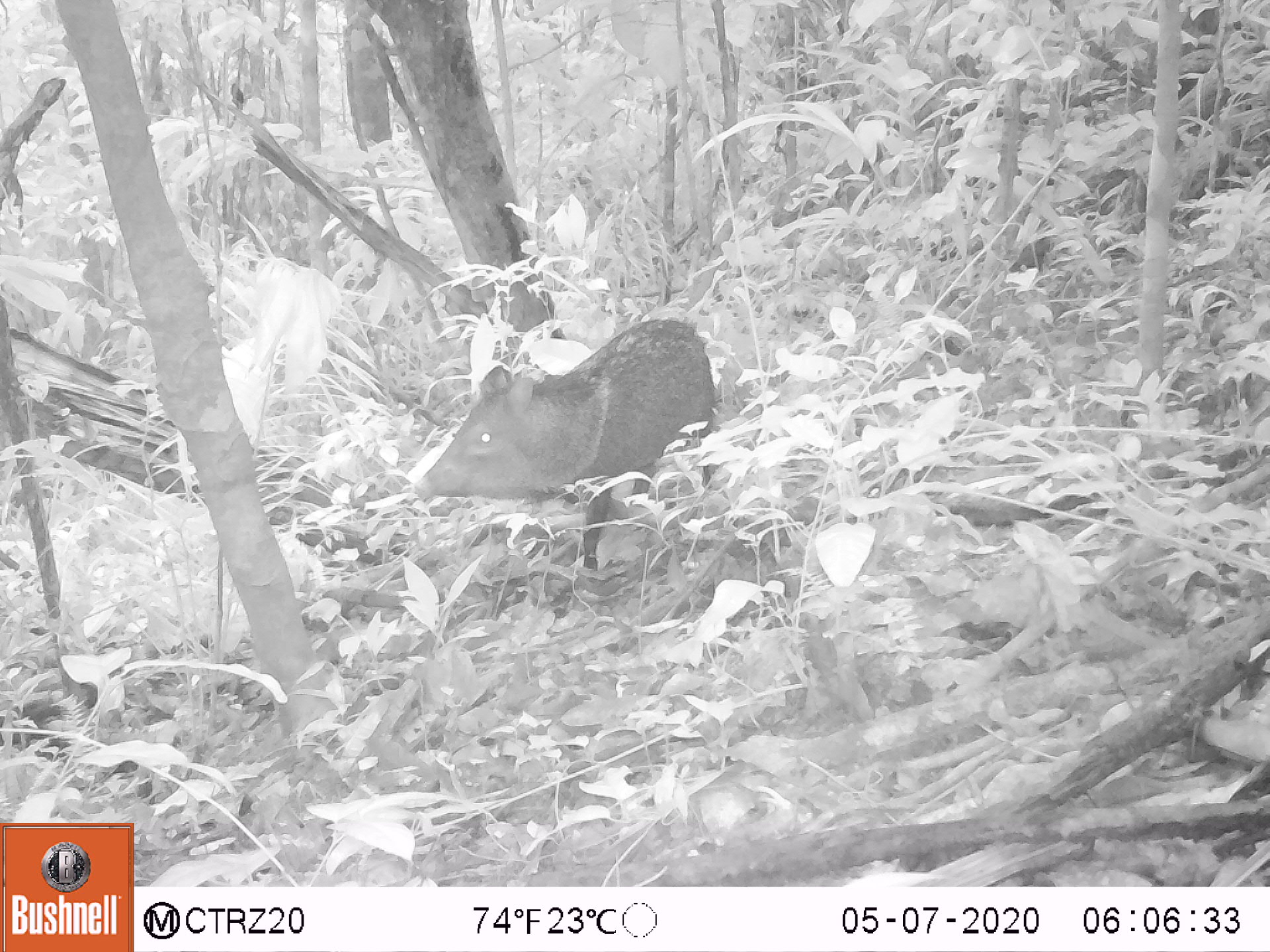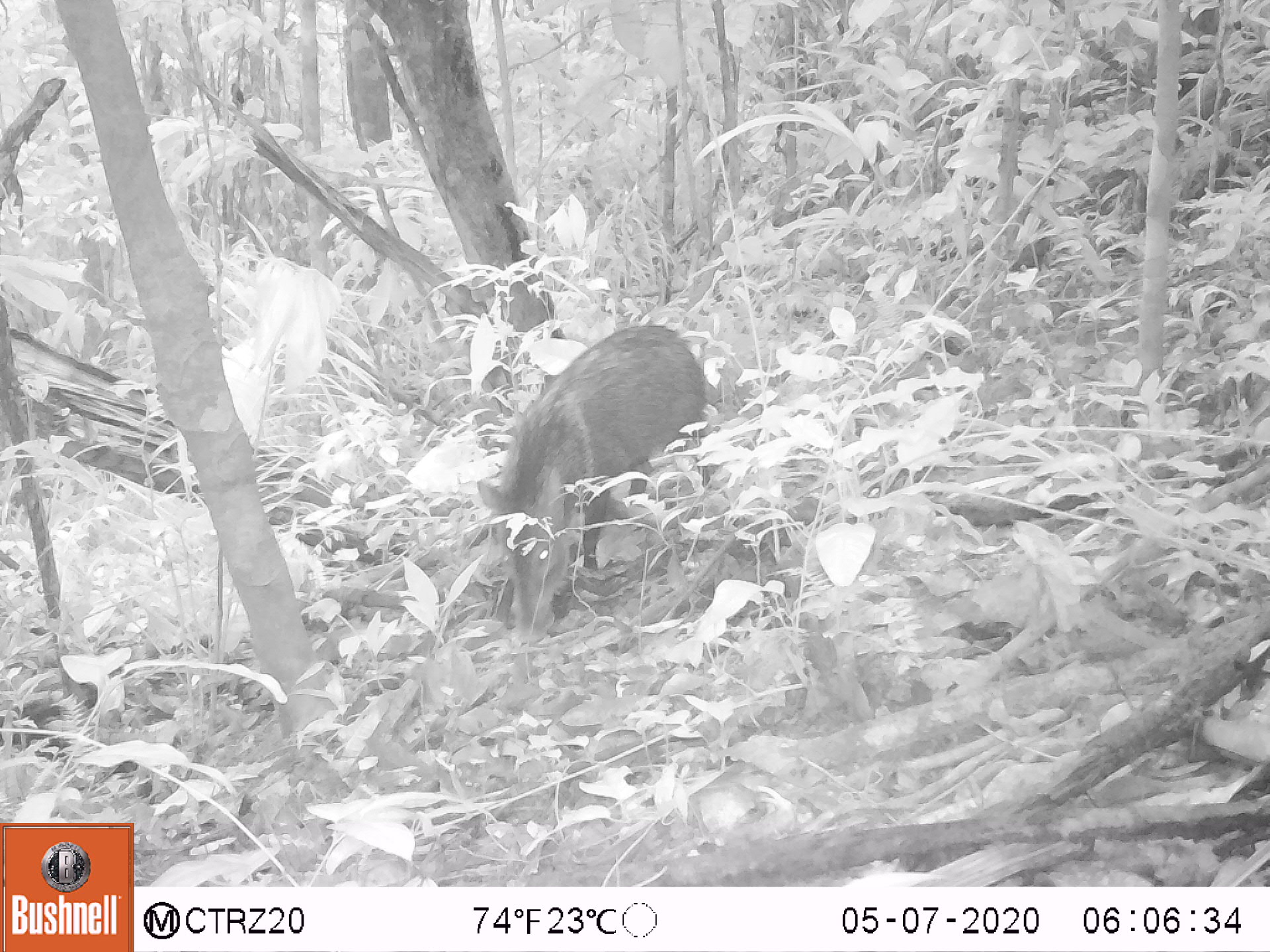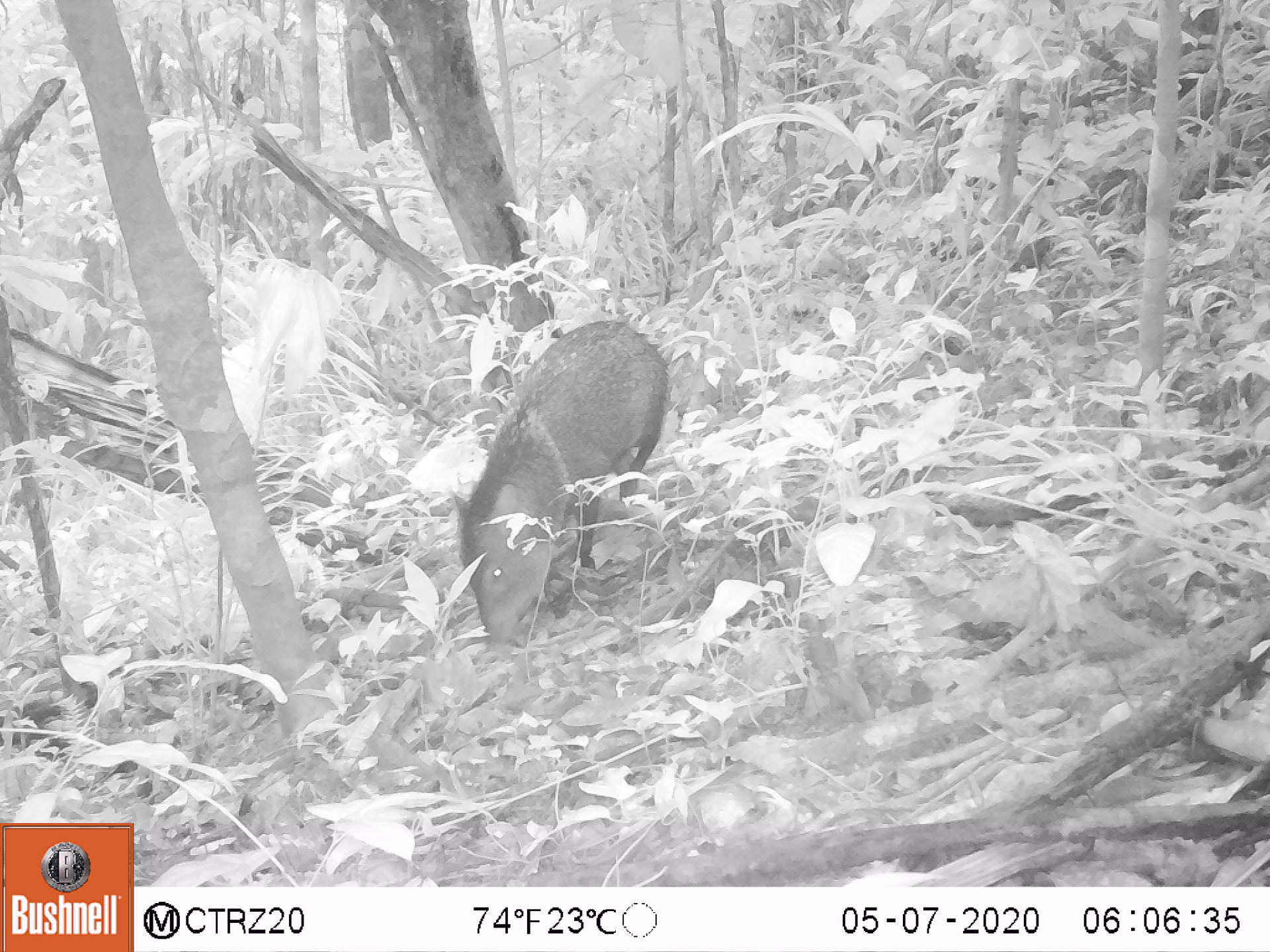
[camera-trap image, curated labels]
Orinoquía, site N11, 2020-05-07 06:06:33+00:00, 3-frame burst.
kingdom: Animalia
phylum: Chordata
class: Mammalia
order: Artiodactyla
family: Tayassuidae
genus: Pecari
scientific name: Pecari tajacu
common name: collared peccary